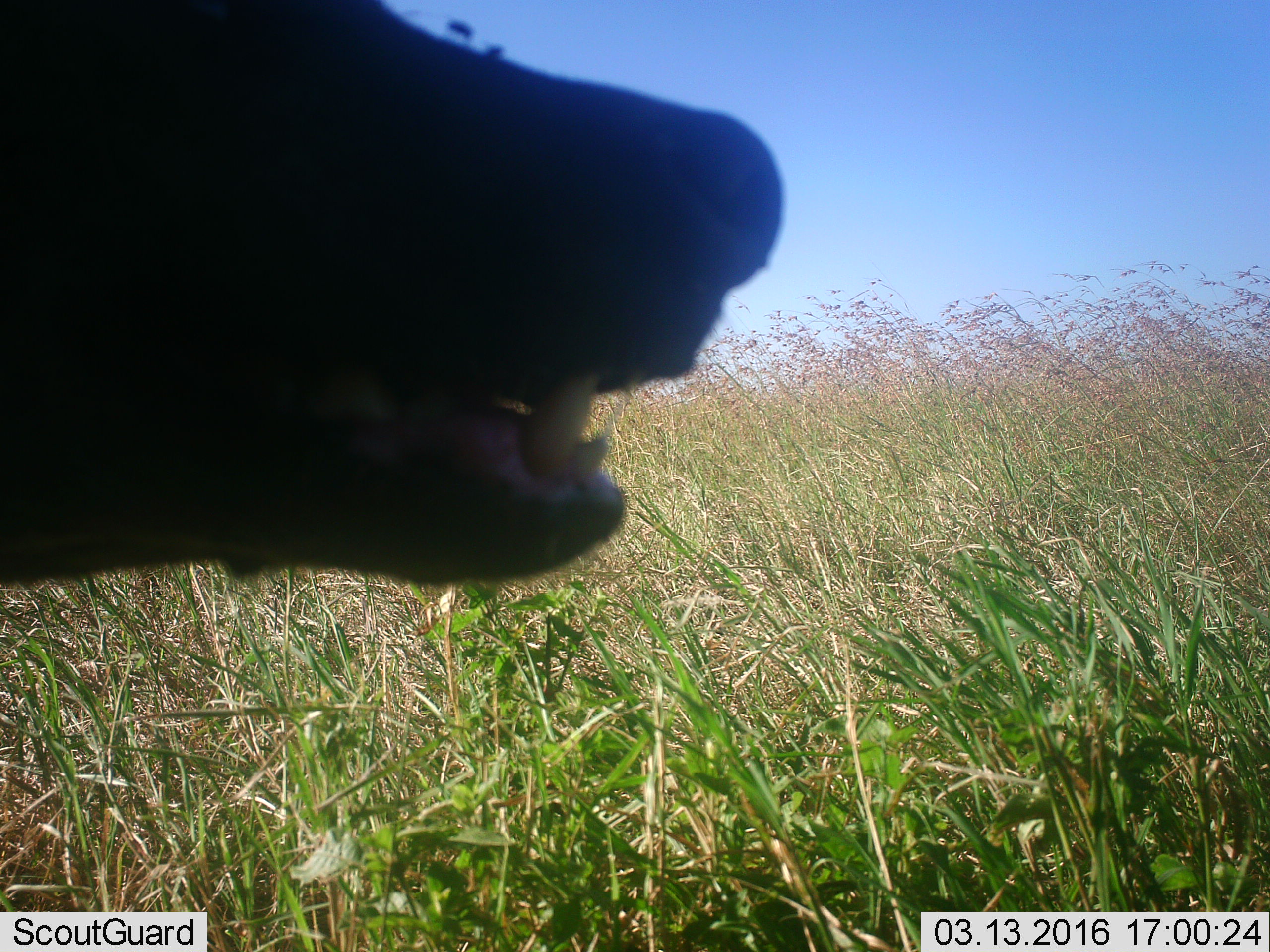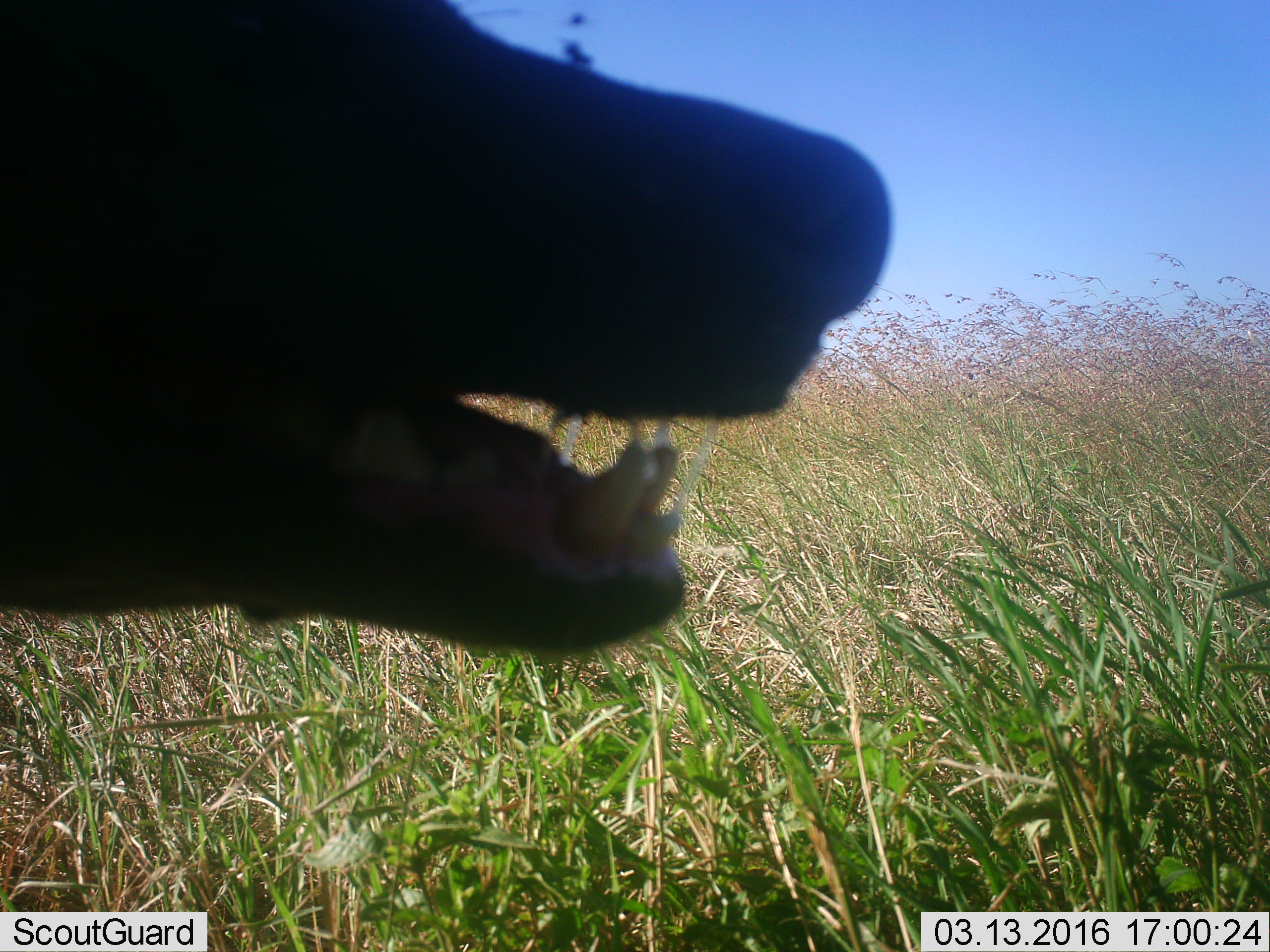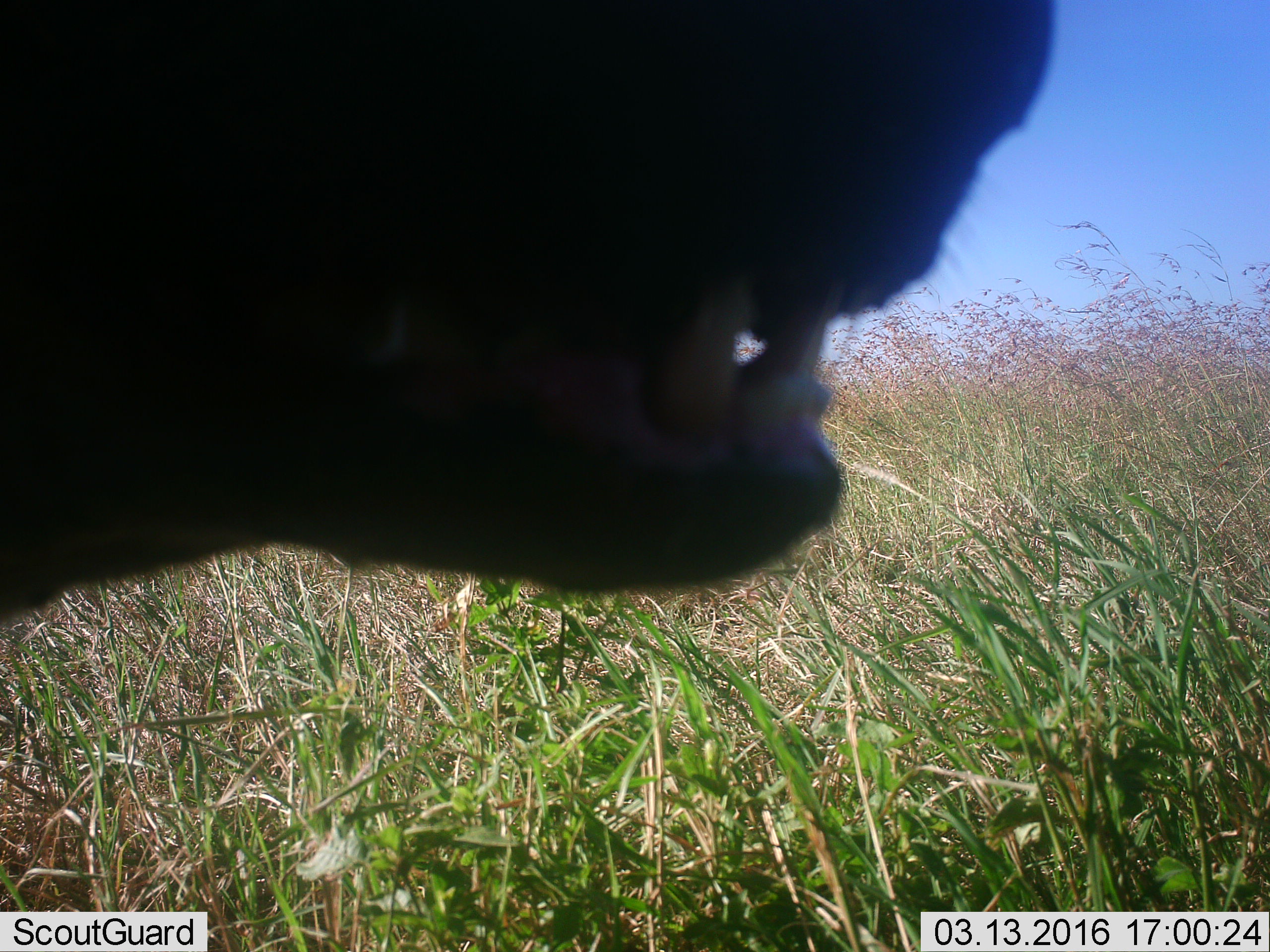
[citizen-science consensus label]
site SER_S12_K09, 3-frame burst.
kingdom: Animalia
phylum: Chordata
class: Mammalia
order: Carnivora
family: Hyaenidae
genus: Crocuta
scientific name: Crocuta crocuta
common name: spotted hyena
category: hyenaspotted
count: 1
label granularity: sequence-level